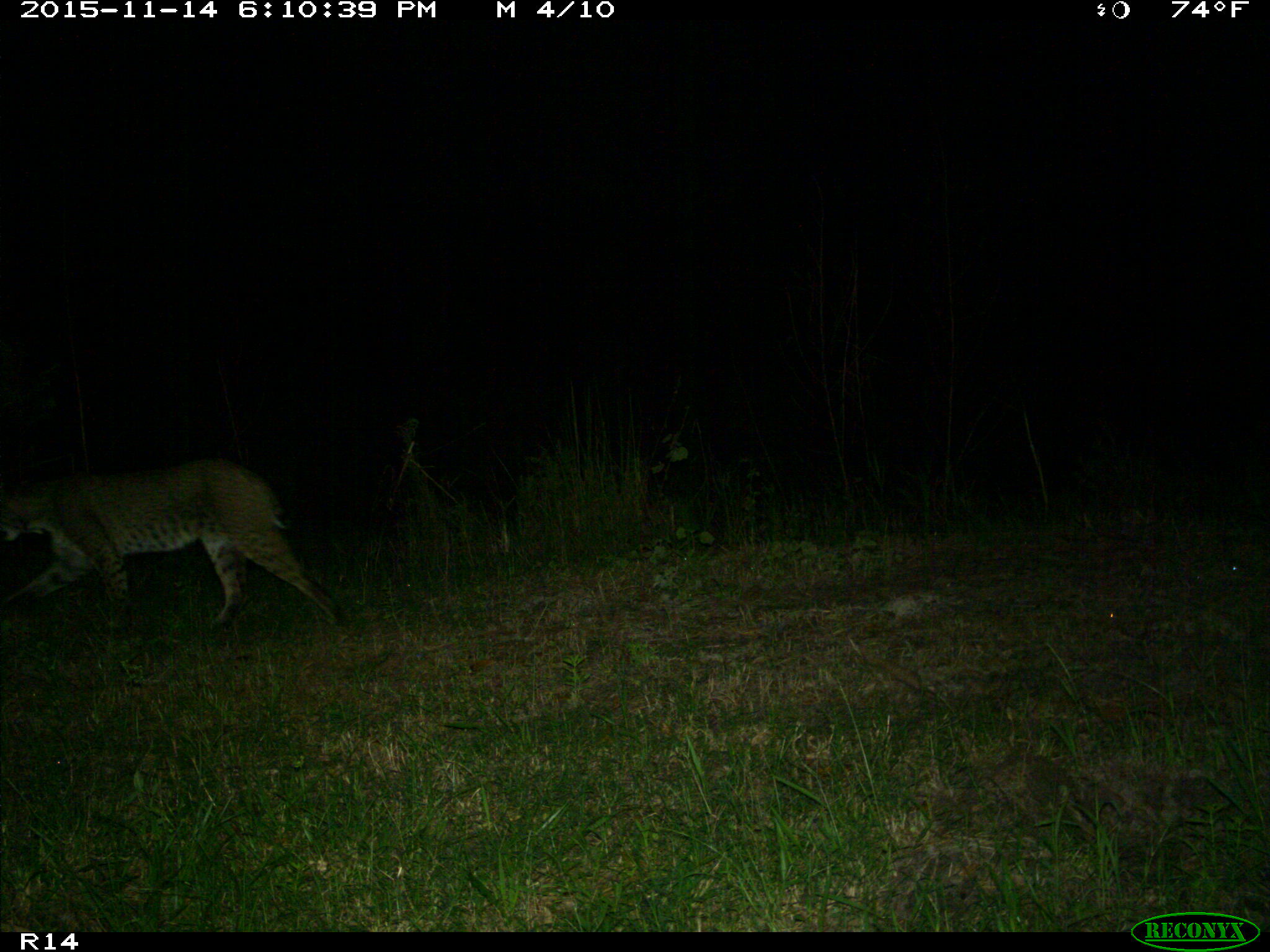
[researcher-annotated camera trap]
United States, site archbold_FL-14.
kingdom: Animalia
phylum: Chordata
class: Mammalia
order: Carnivora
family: Felidae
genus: Lynx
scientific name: Lynx rufus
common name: bobcat